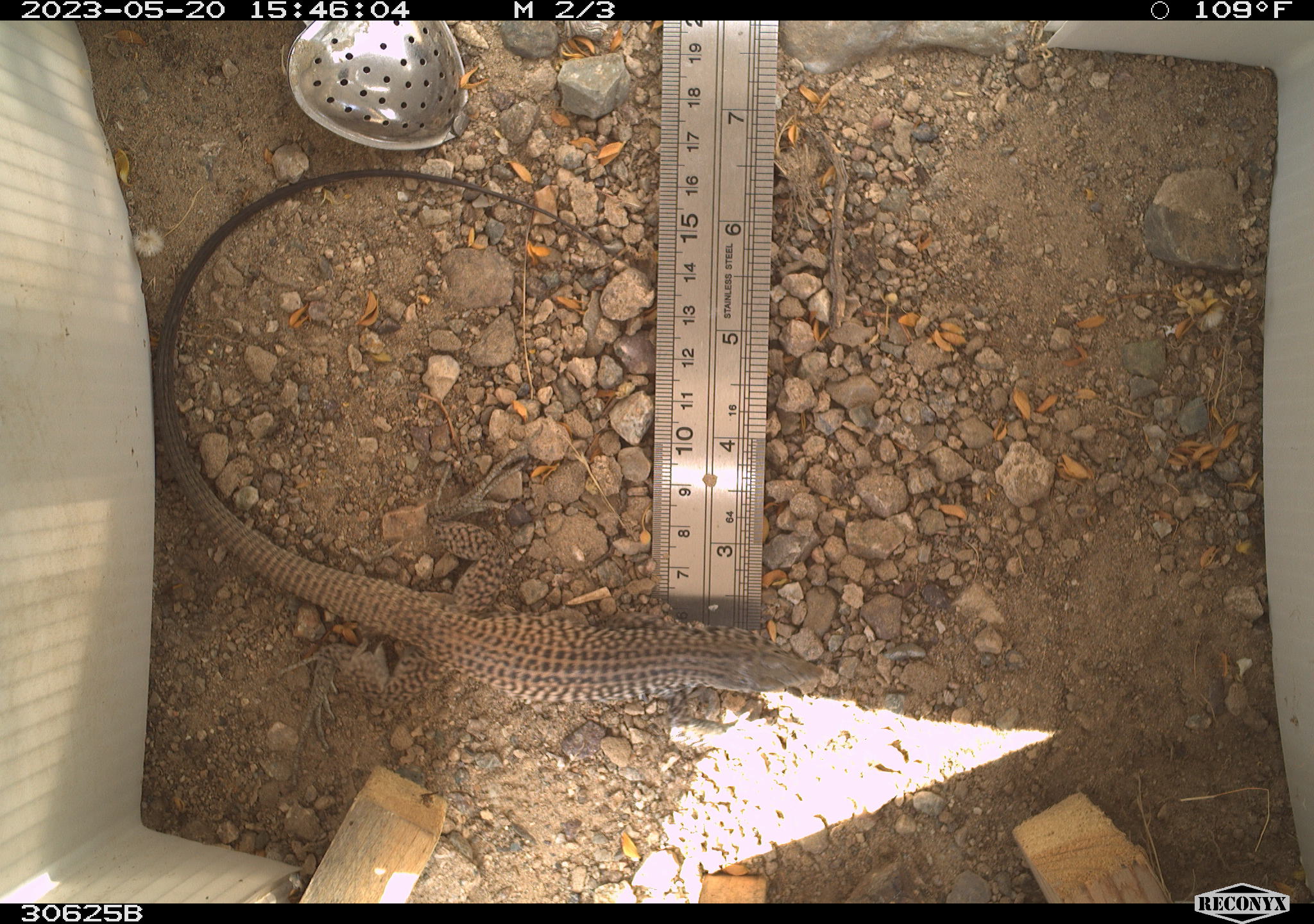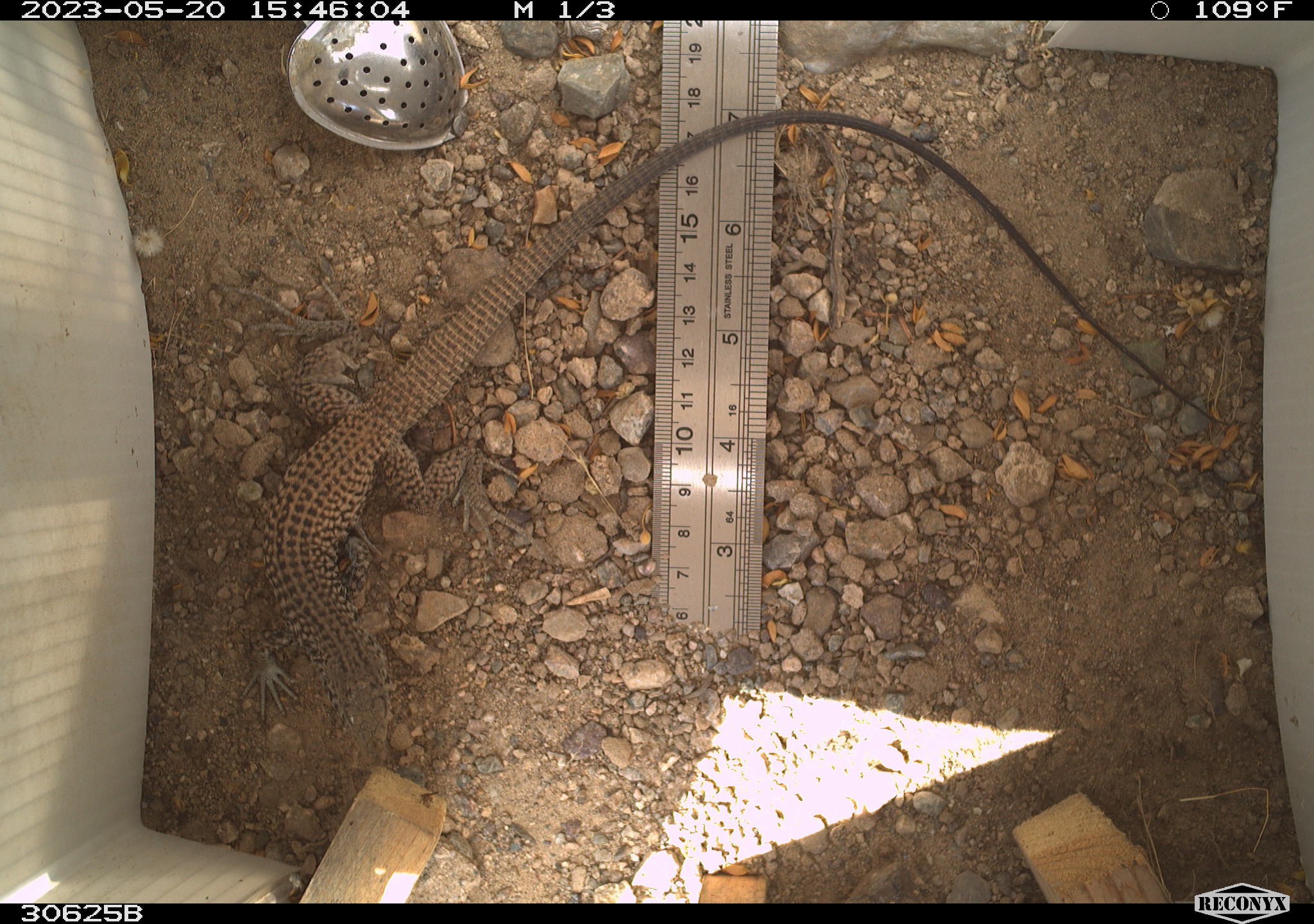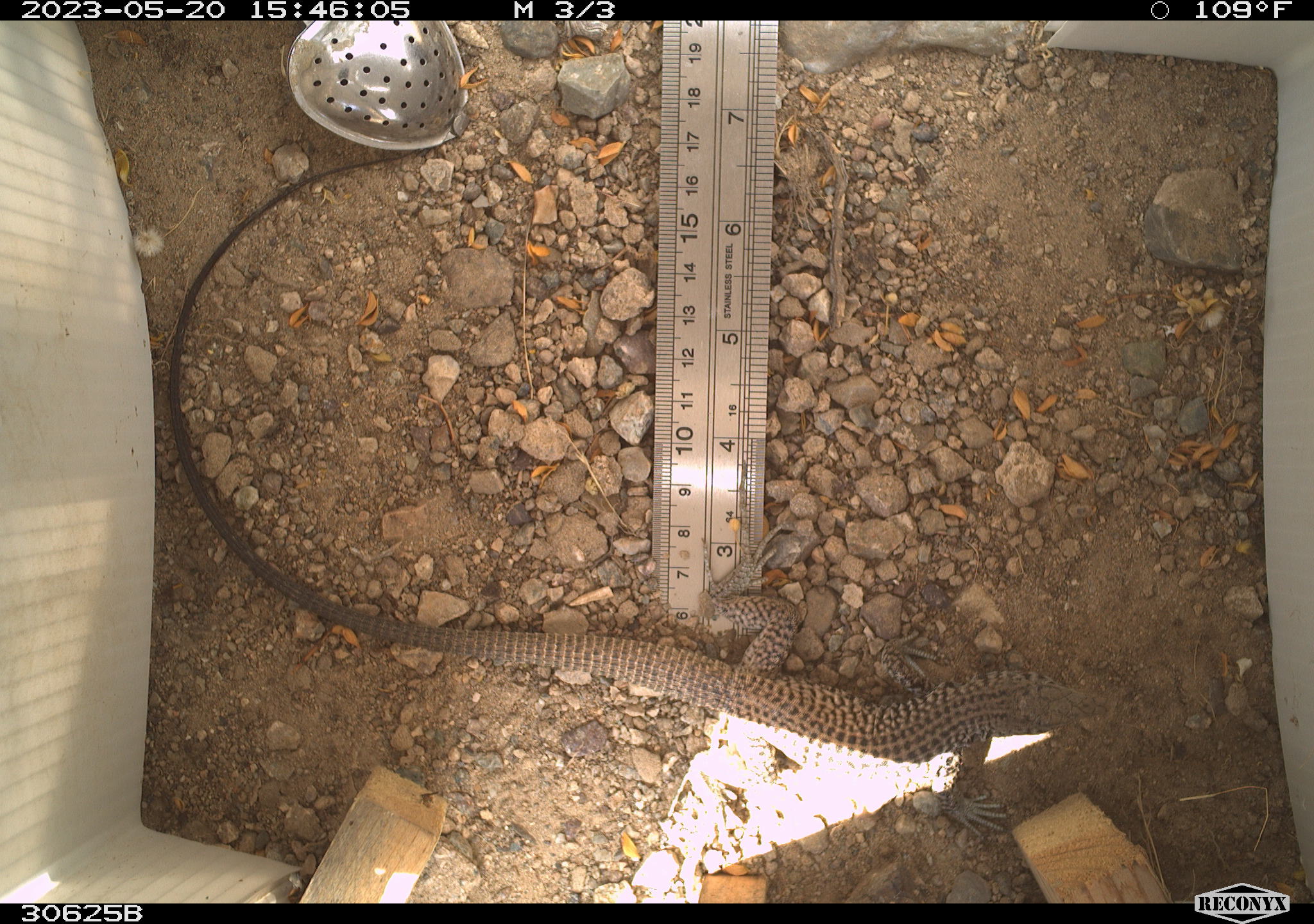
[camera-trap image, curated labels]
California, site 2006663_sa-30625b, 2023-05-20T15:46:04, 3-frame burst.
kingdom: Animalia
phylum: Chordata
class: Reptilia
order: Squamata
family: Teiidae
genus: Aspidoscelis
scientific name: Aspidoscelis tigris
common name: western whiptail